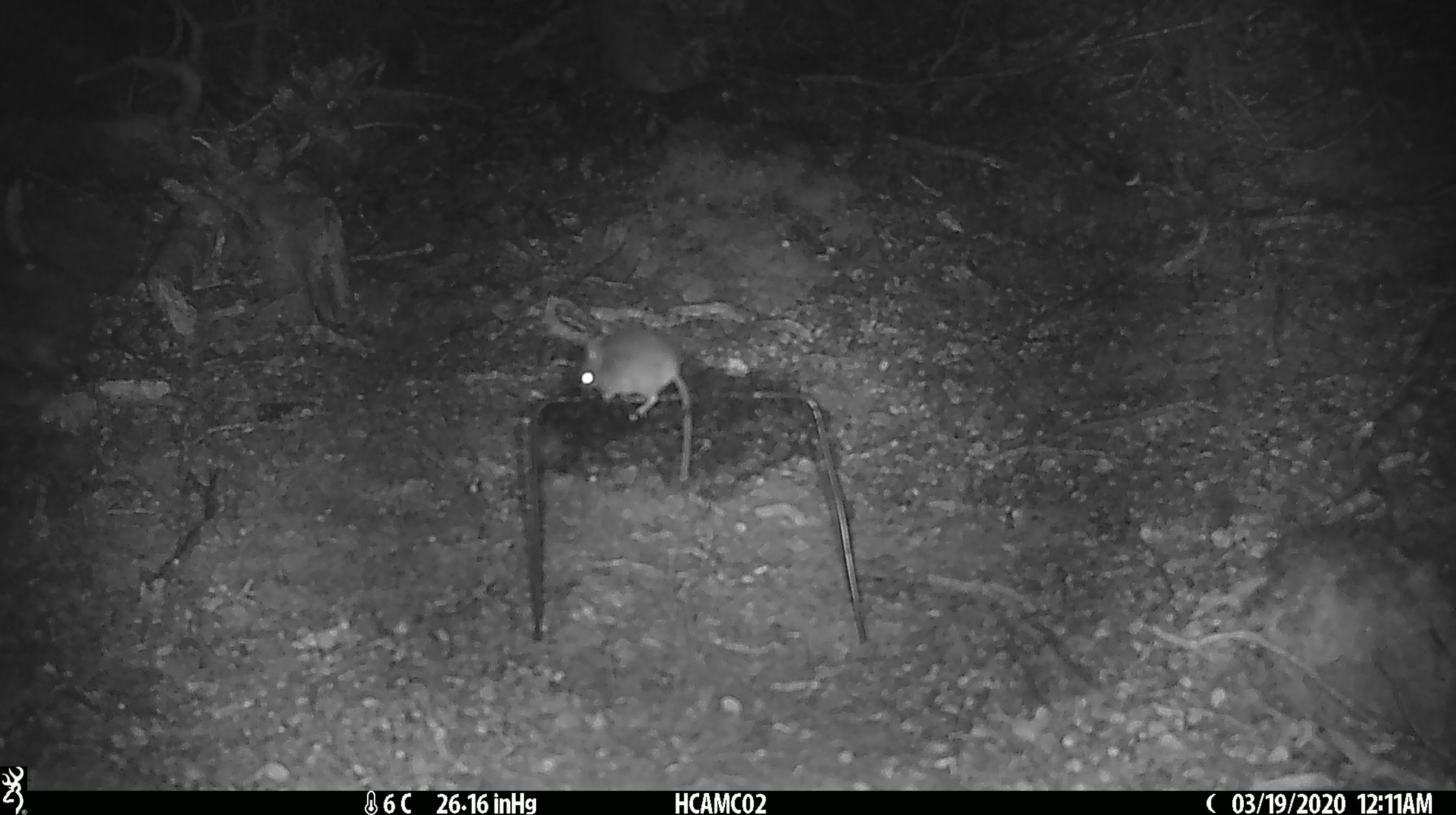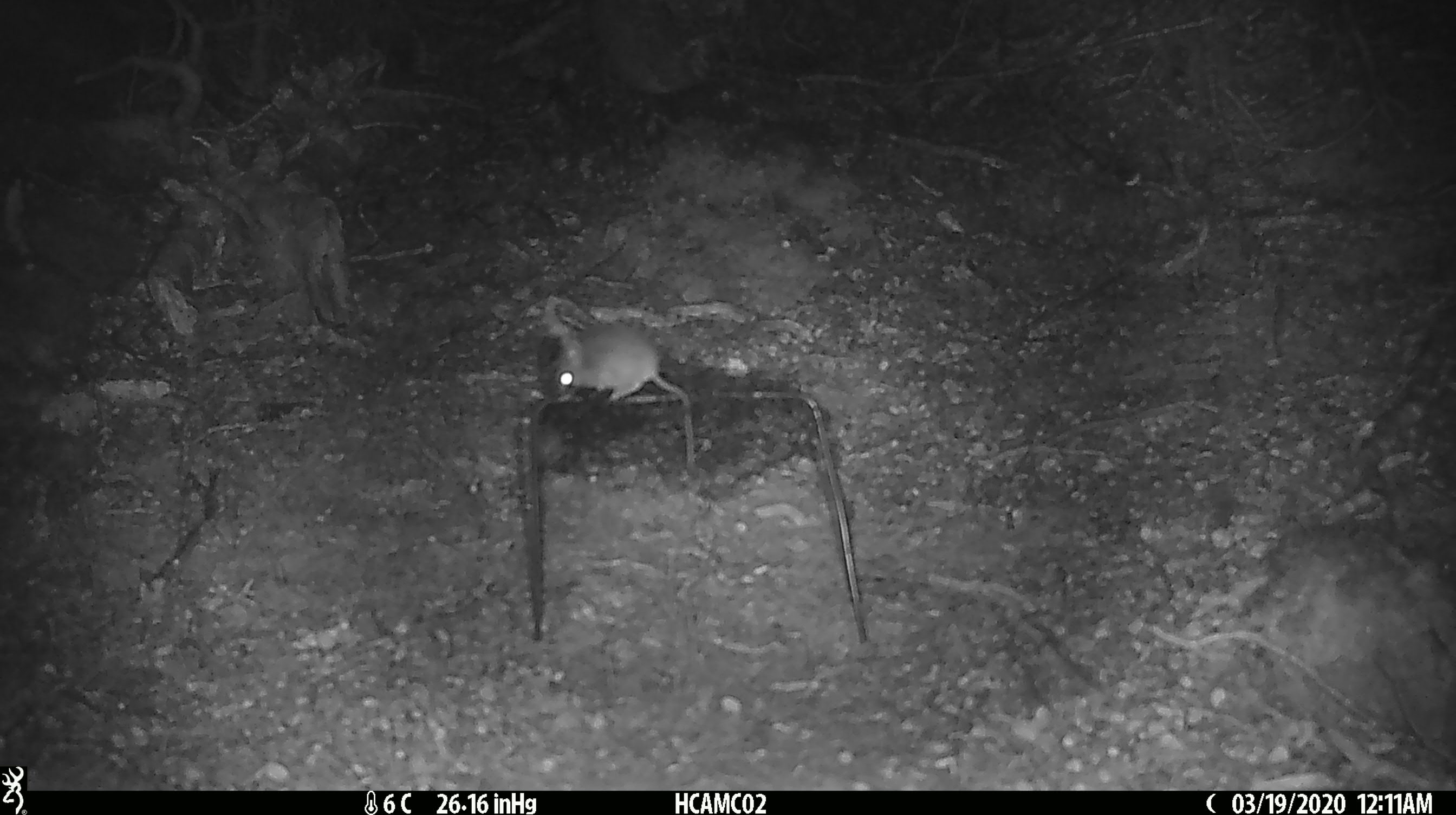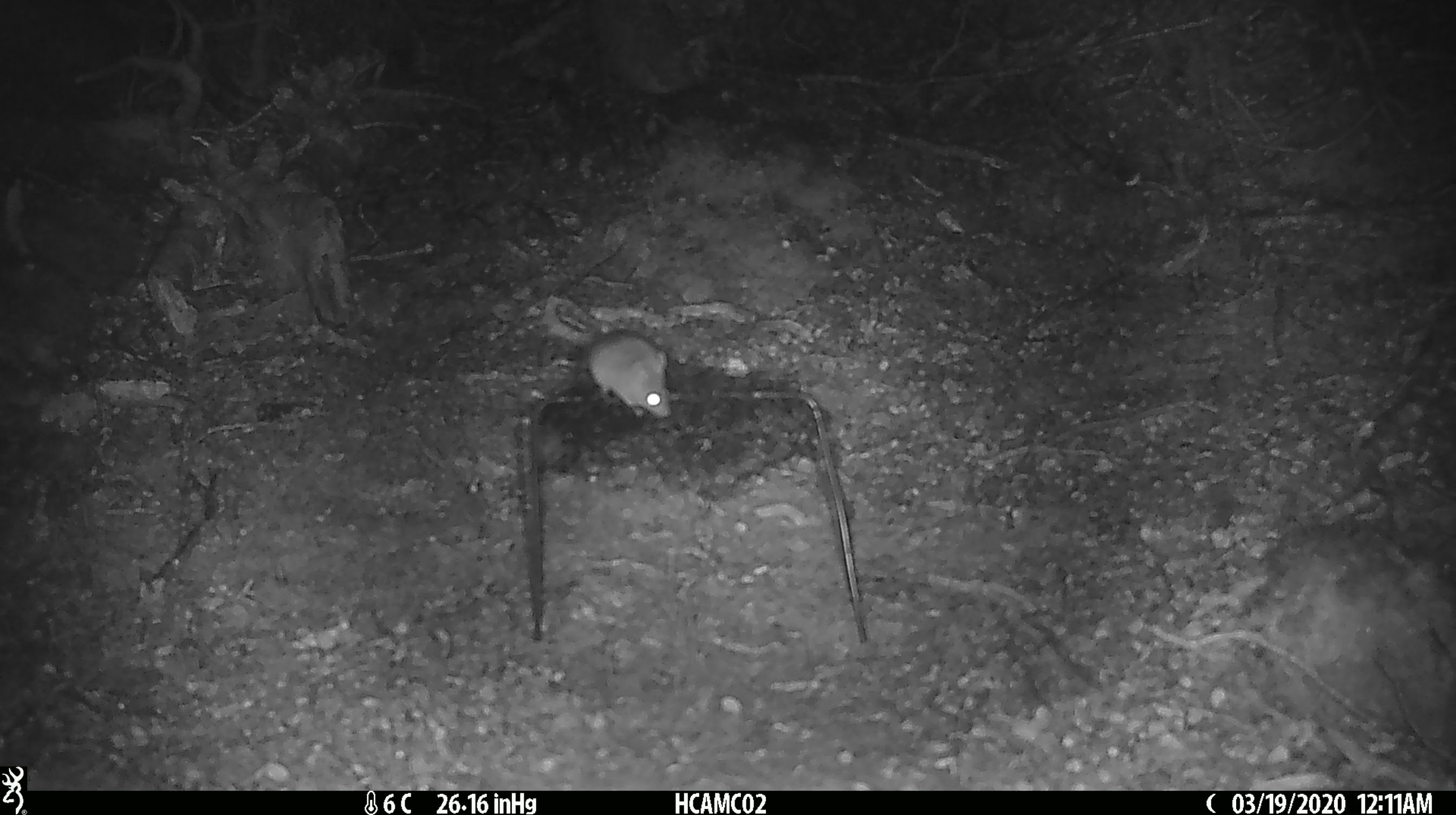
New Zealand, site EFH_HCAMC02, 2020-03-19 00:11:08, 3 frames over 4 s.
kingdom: Animalia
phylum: Chordata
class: Mammalia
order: Rodentia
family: Muridae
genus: Mus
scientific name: Mus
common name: mouse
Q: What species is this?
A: Mouse (Mus).